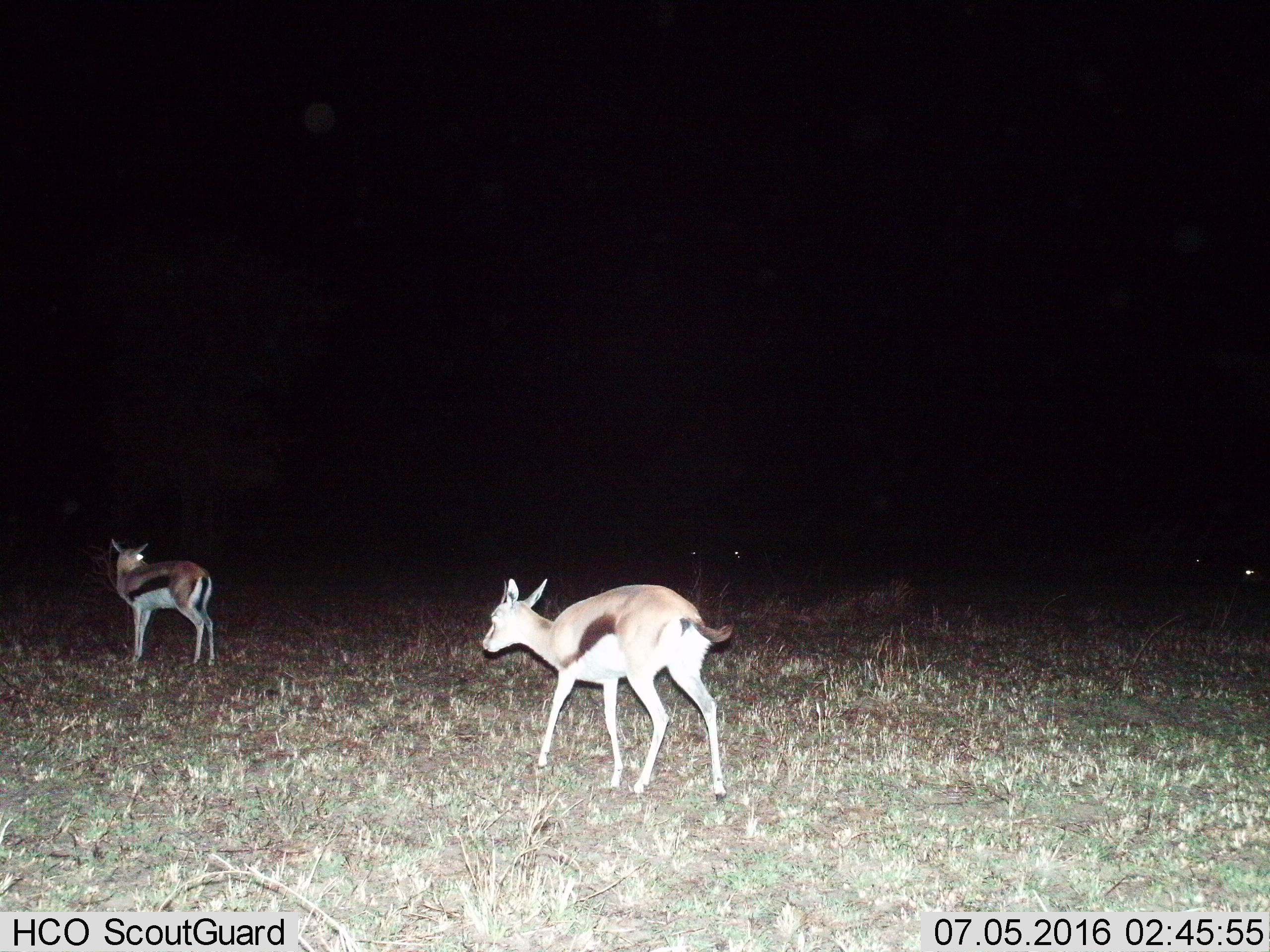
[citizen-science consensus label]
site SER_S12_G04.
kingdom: Animalia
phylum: Chordata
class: Mammalia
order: Artiodactyla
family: Bovidae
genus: Eudorcas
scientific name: Eudorcas thomsonii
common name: thomson's gazelle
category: gazellethomsons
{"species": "gazellethomsons (thomson's gazelle) (Eudorcas thomsonii)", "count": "2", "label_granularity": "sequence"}